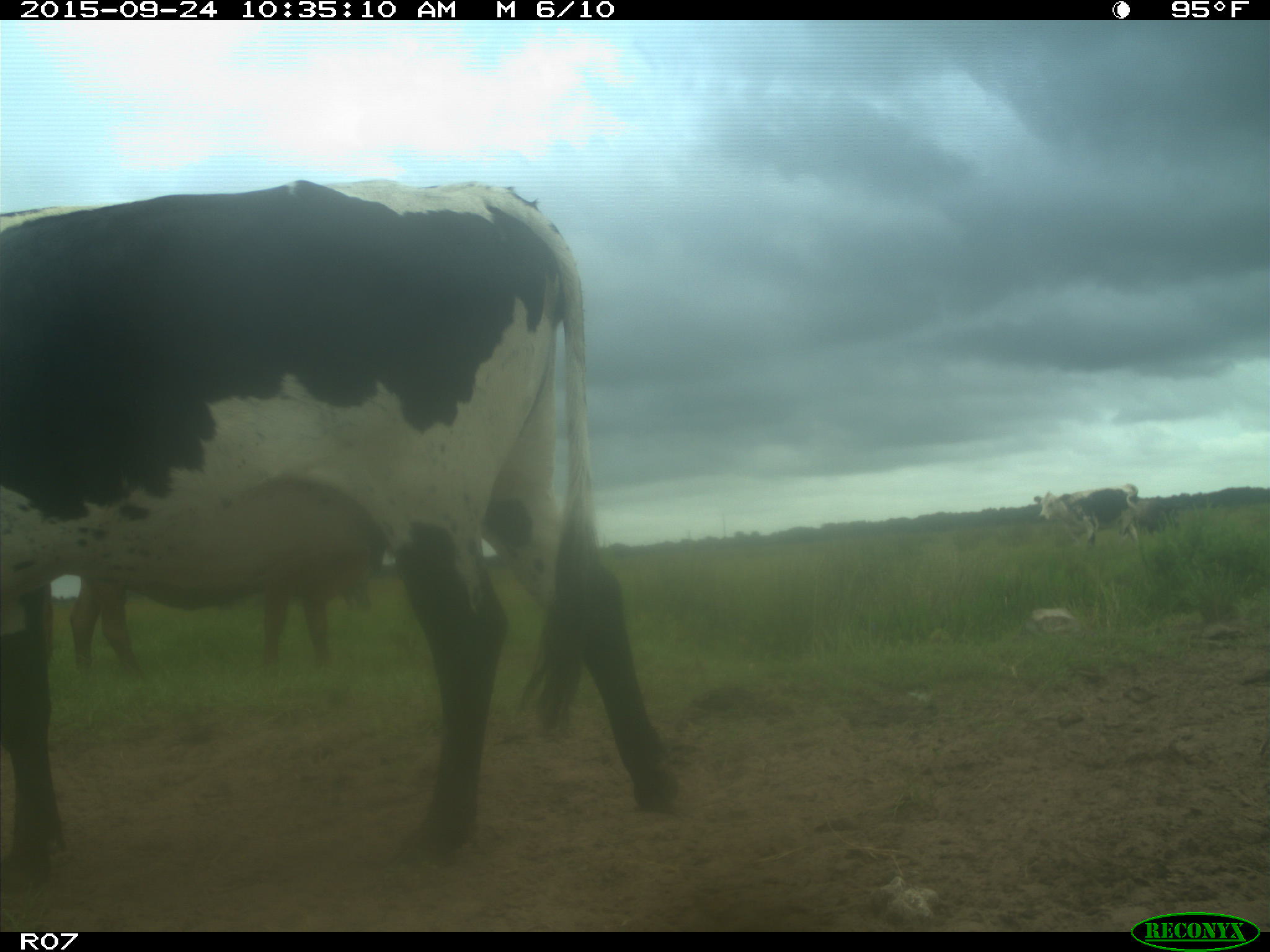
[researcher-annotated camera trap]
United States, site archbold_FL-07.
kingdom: Animalia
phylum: Chordata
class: Mammalia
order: Artiodactyla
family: Bovidae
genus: Bos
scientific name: Bos taurus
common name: domestic cow